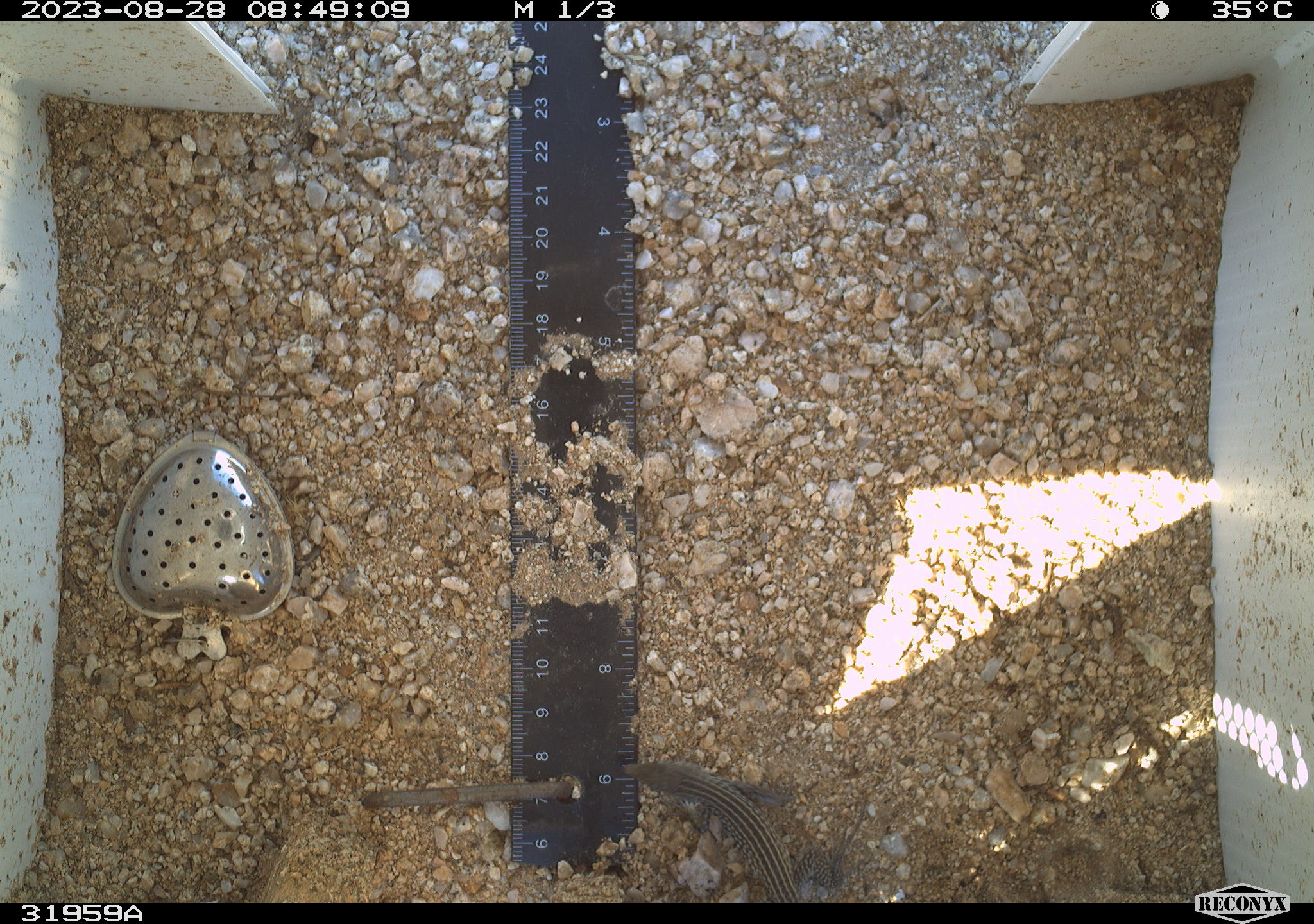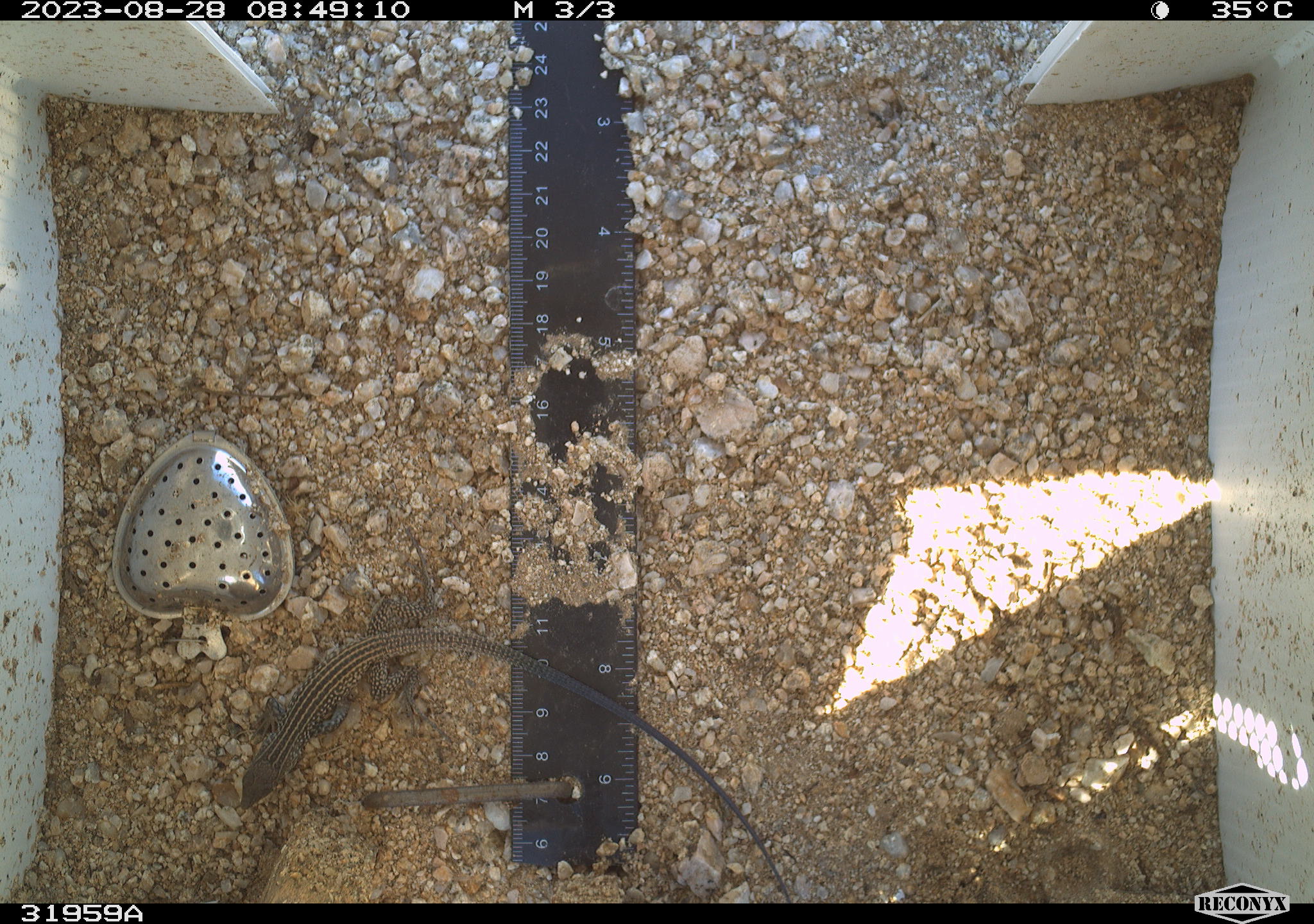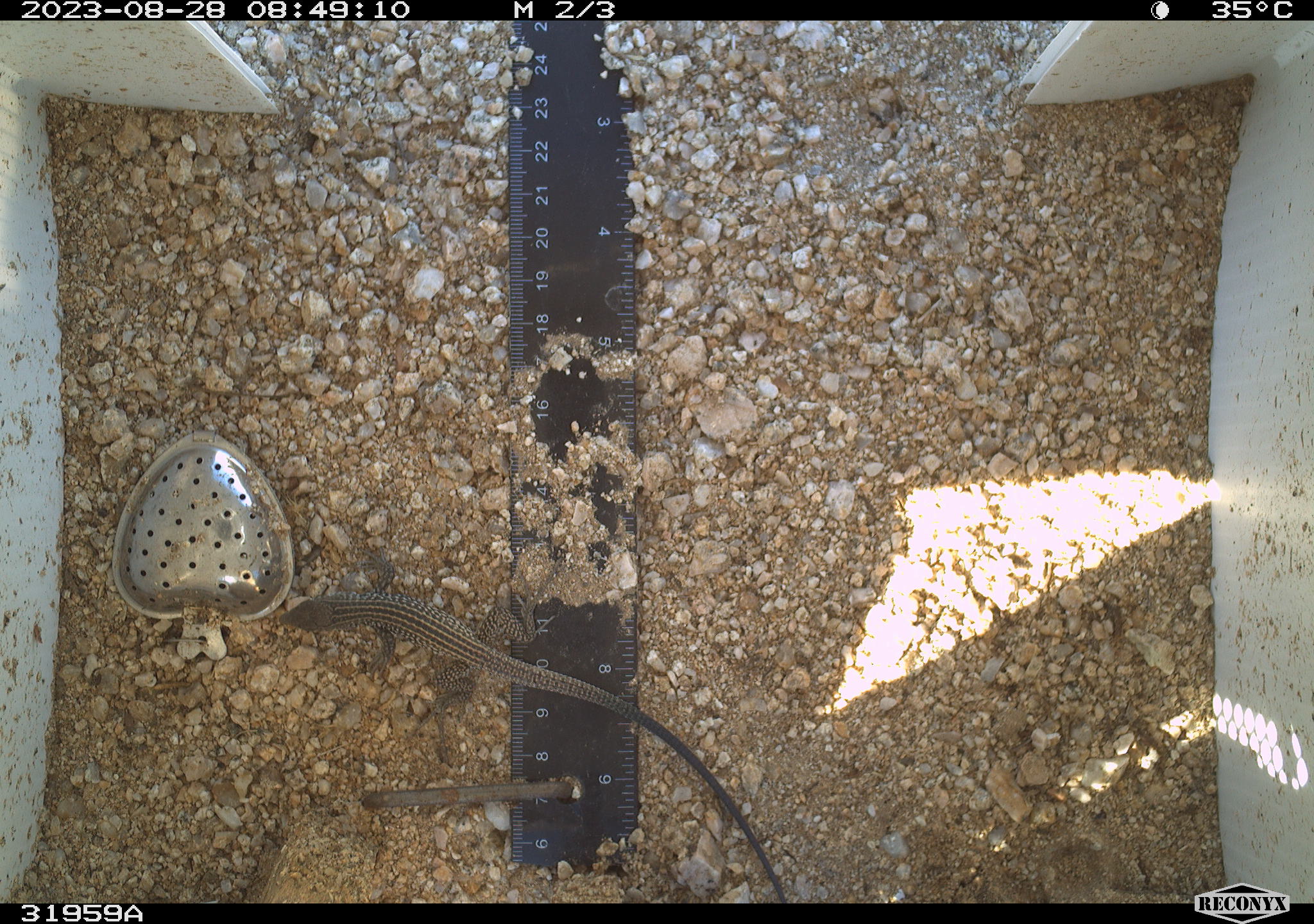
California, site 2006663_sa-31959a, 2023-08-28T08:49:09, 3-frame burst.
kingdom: Animalia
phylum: Chordata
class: Reptilia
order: Squamata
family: Teiidae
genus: Aspidoscelis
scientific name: Aspidoscelis tigris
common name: western whiptail